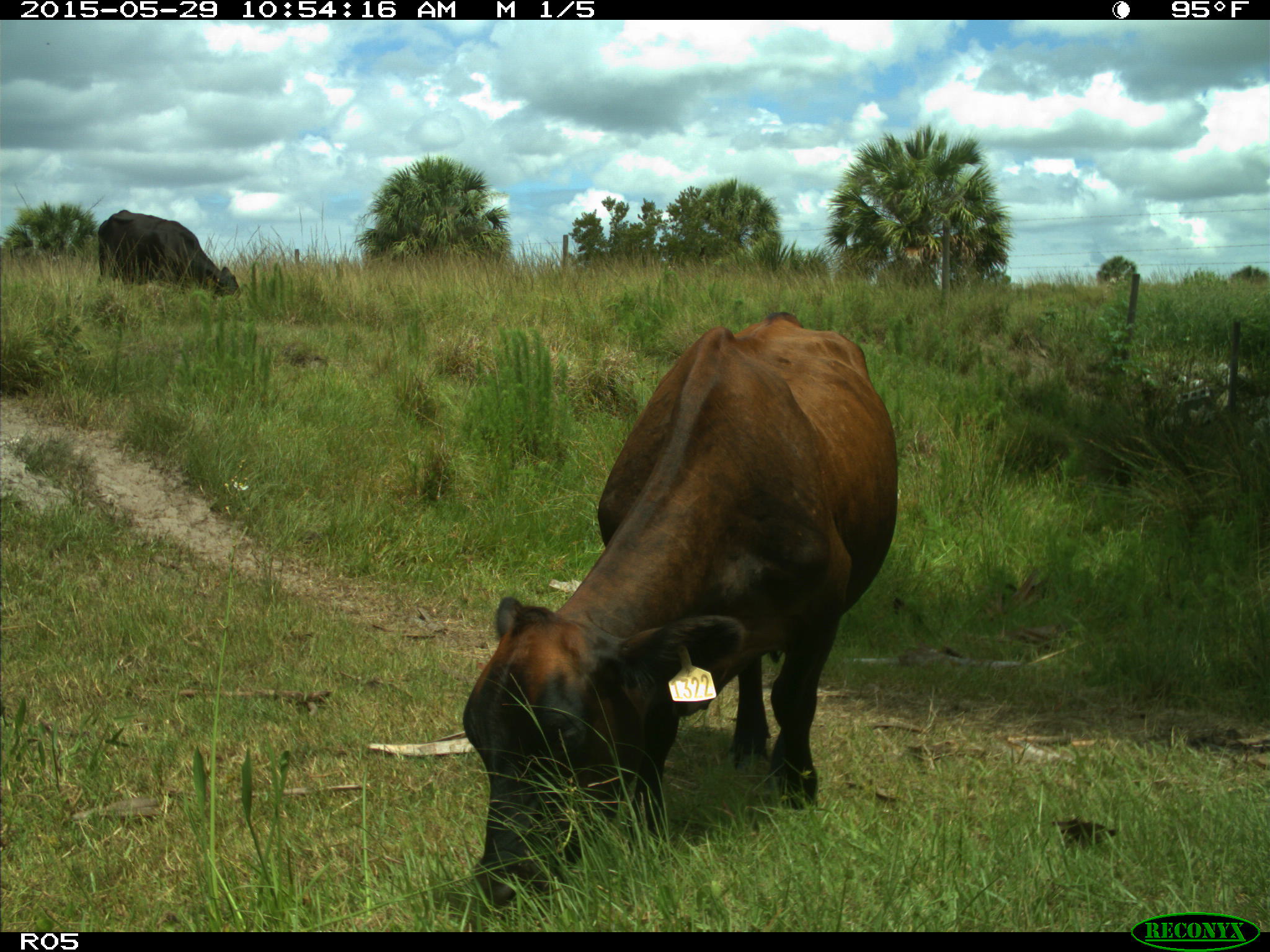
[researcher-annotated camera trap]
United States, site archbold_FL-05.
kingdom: Animalia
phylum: Chordata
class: Mammalia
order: Artiodactyla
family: Bovidae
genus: Bos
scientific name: Bos taurus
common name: domestic cow